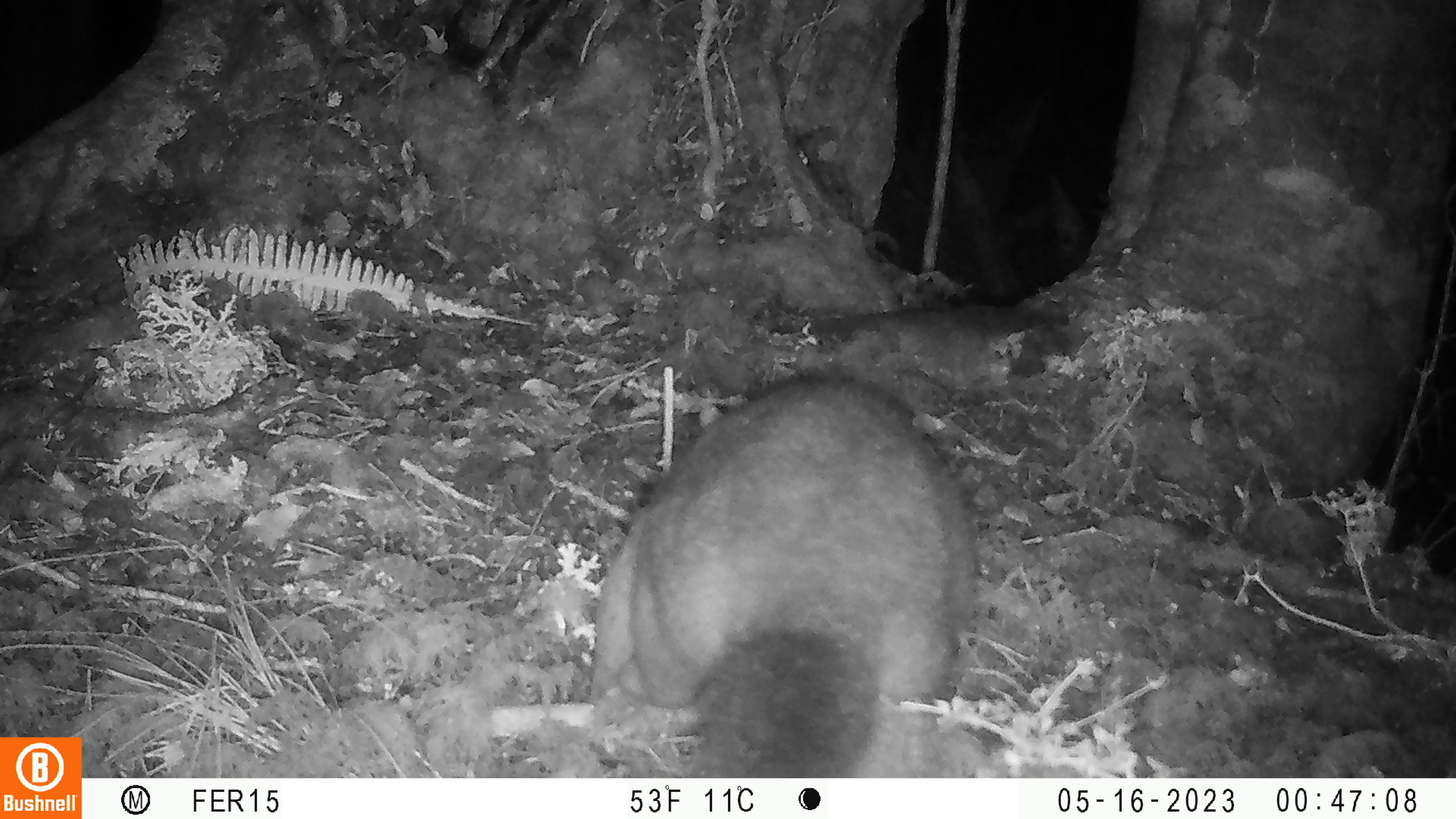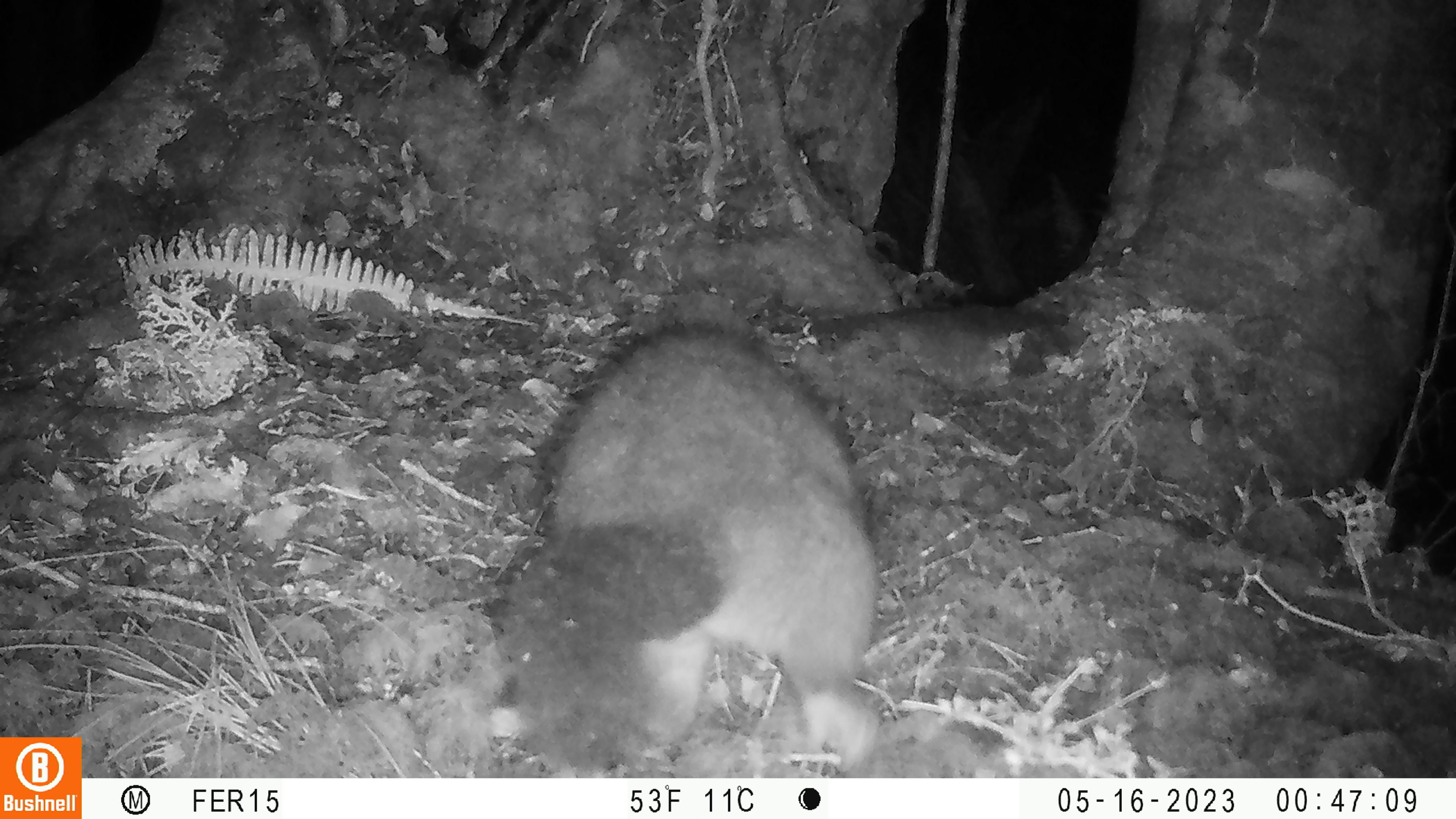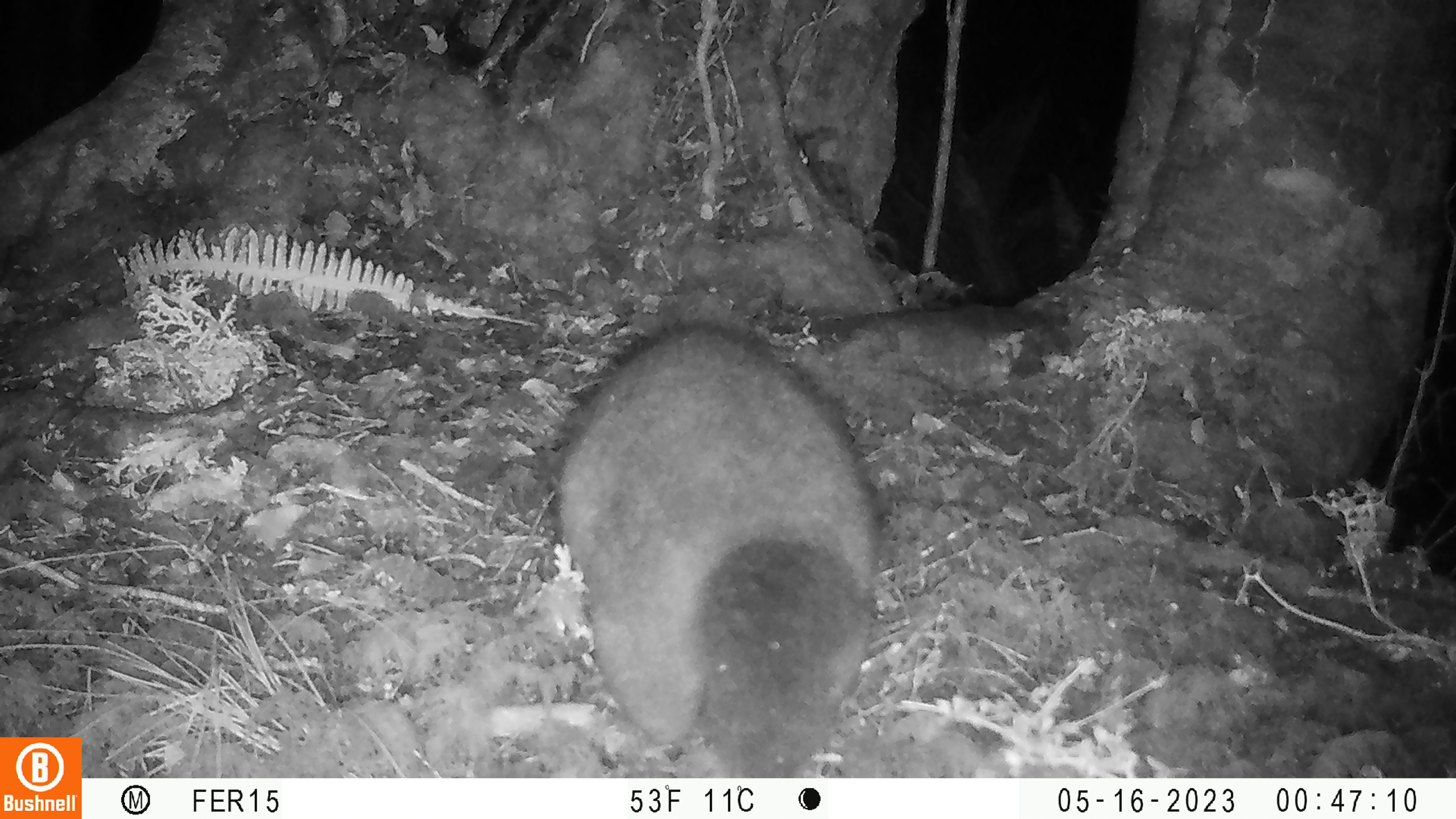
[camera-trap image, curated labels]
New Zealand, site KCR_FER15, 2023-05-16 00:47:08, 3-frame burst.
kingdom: Animalia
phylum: Chordata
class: Mammalia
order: Diprotodontia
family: Phalangeridae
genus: Trichosurus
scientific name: Trichosurus vulpecula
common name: common brushtail possum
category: possum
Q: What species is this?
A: Possum (common brushtail possum) (Trichosurus vulpecula).